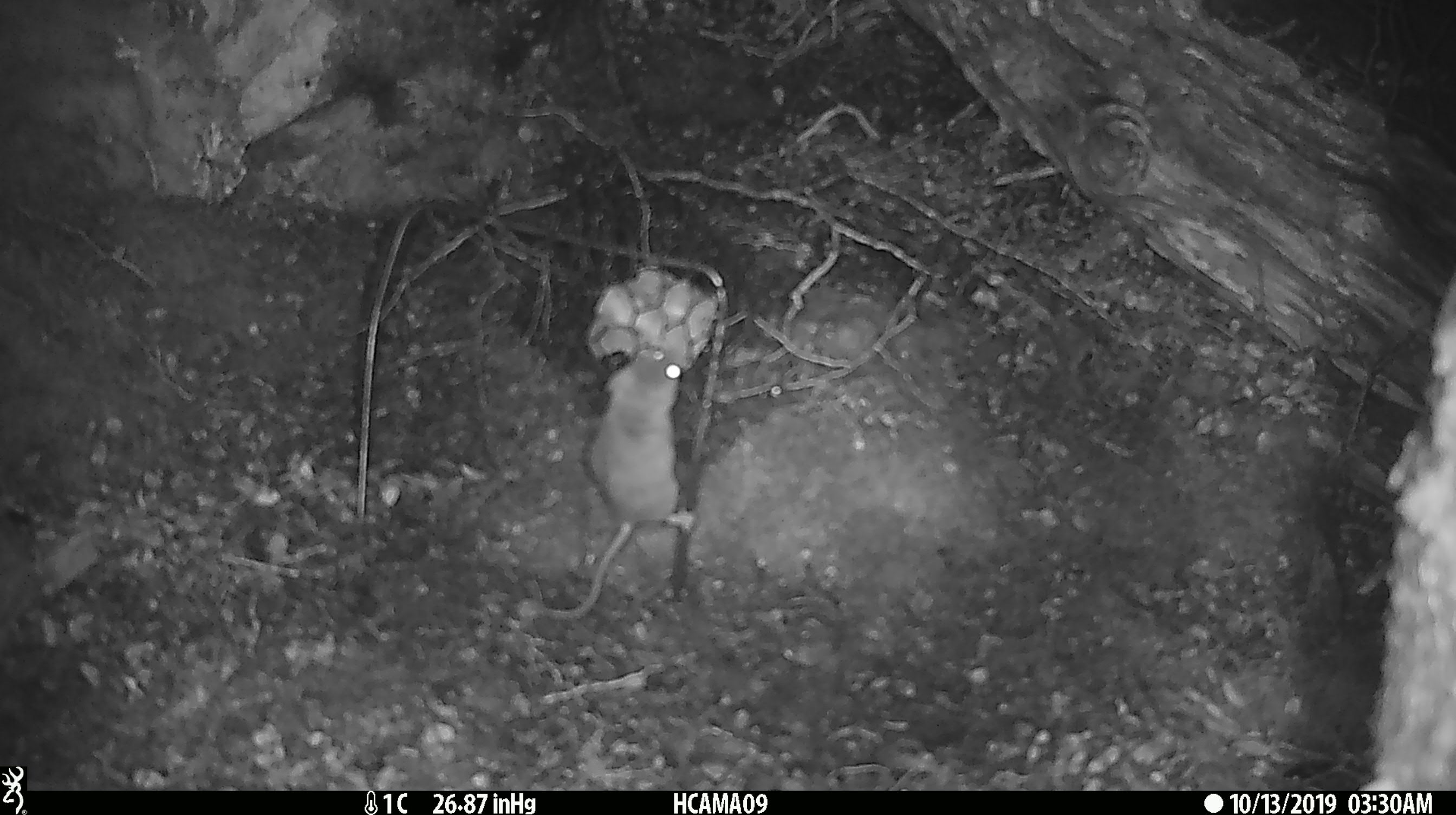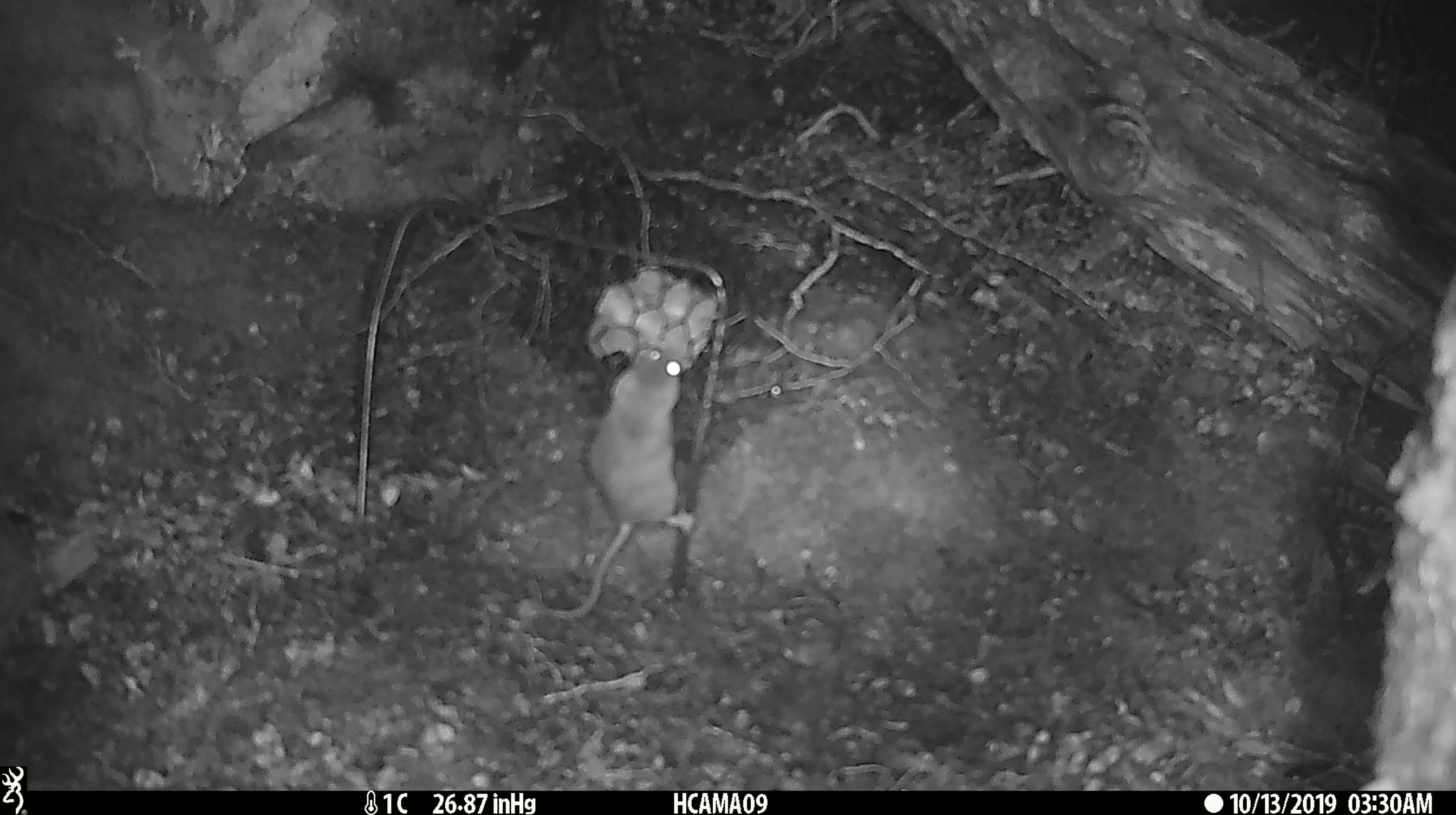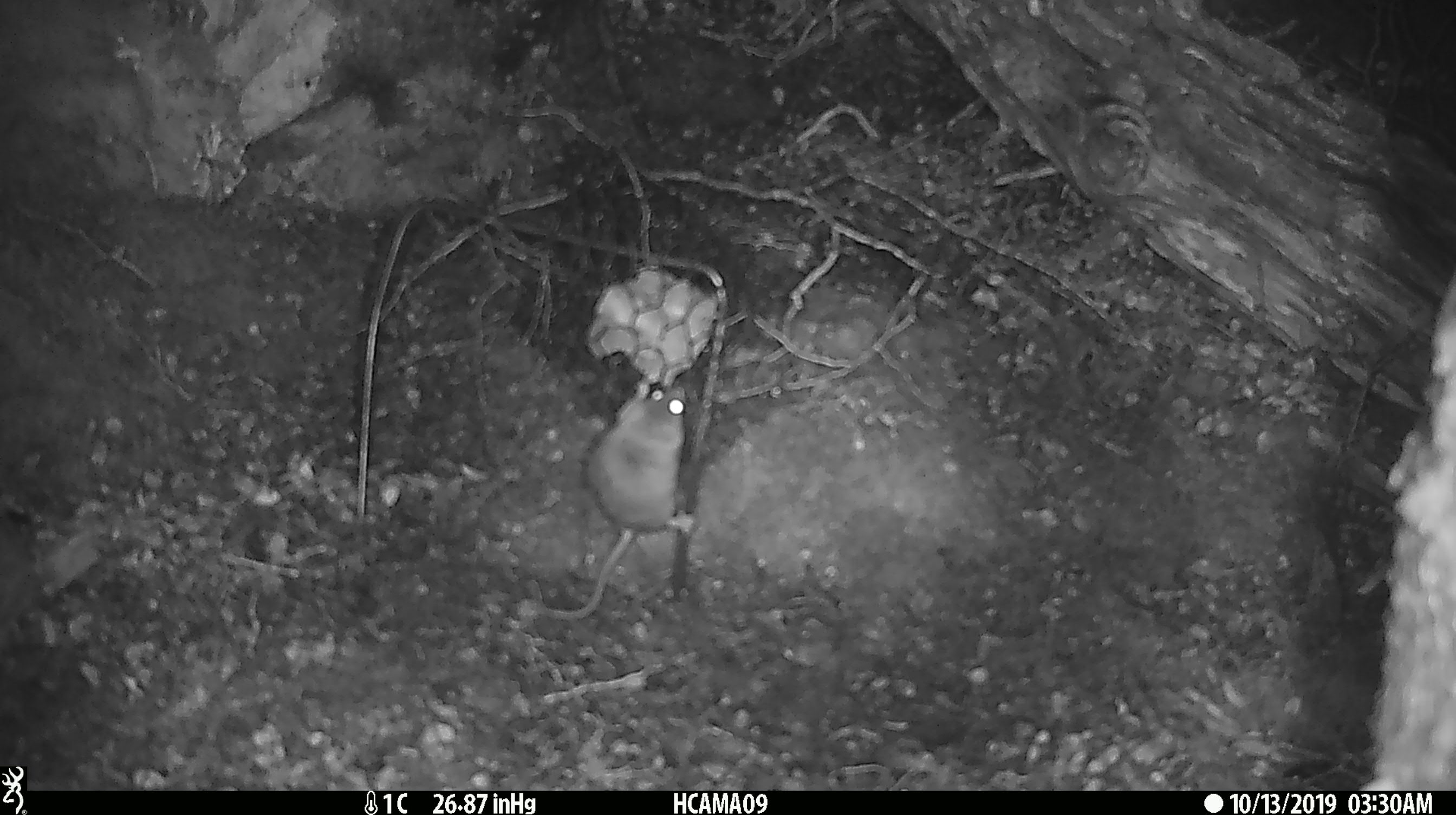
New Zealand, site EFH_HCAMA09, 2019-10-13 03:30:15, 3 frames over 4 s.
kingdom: Animalia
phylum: Chordata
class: Mammalia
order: Rodentia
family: Muridae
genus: Mus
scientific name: Mus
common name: mouse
Mouse (Mus).